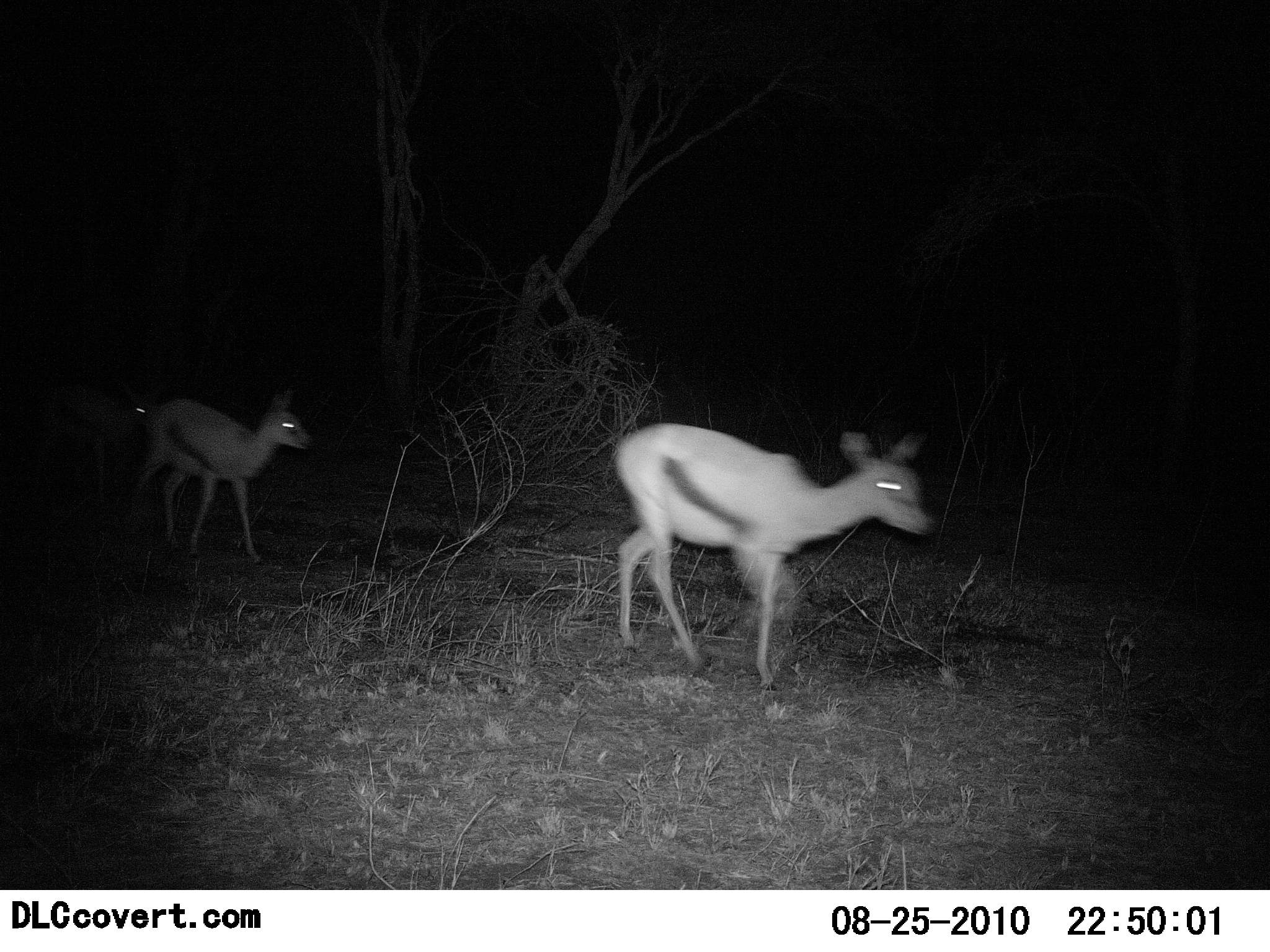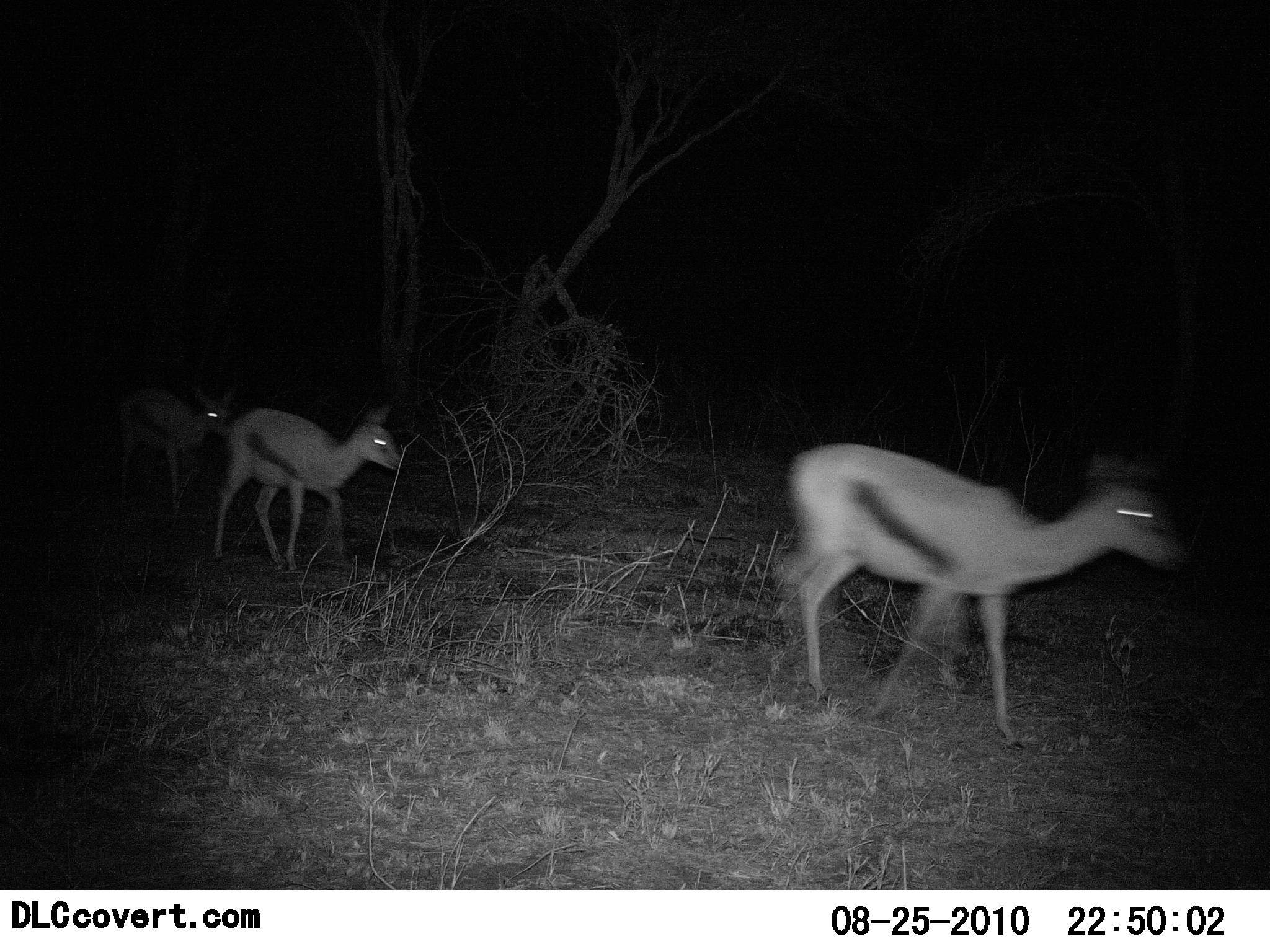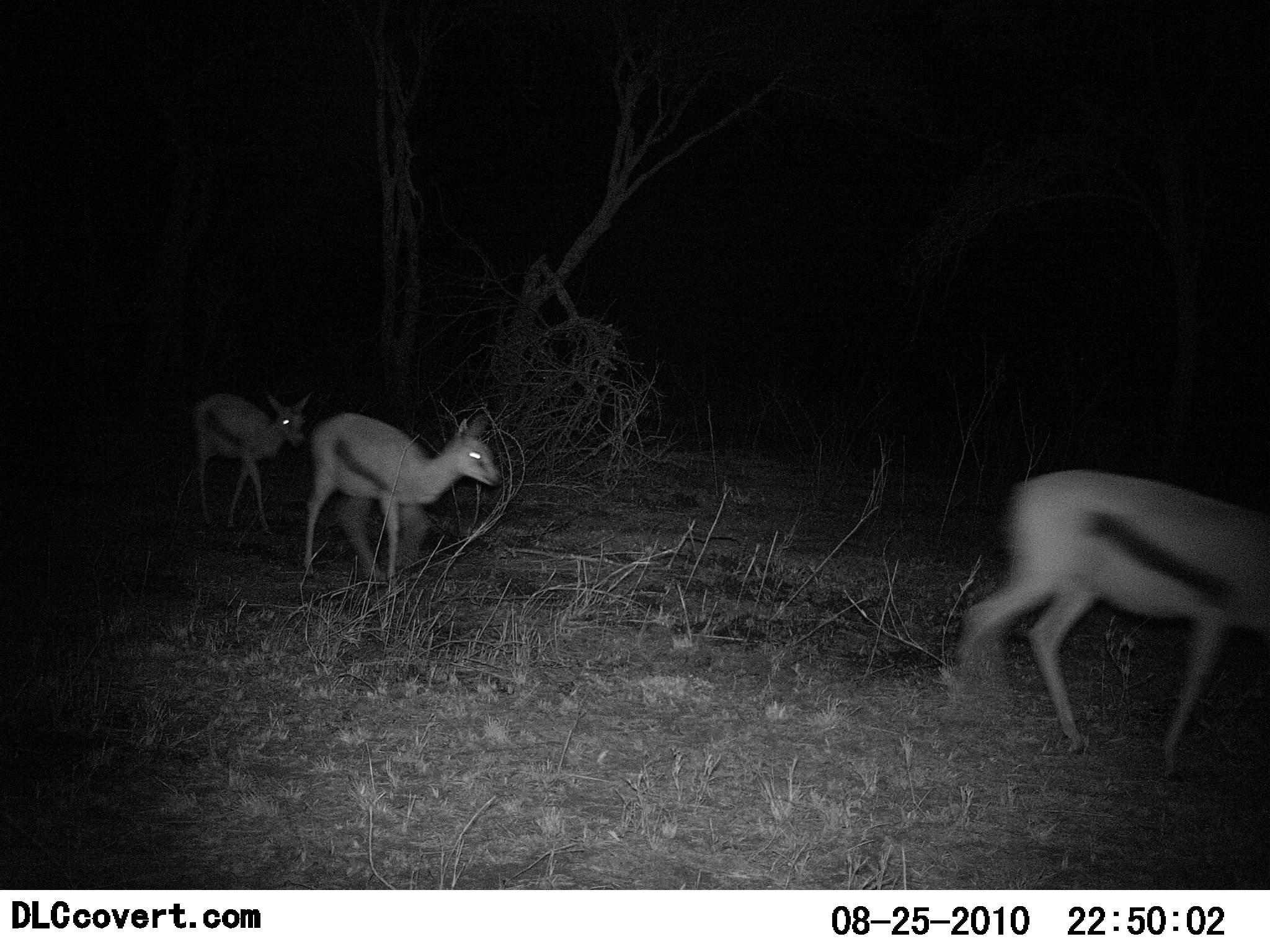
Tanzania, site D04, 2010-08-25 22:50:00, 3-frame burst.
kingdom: Animalia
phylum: Chordata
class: Mammalia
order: Artiodactyla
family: Bovidae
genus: Eudorcas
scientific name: Eudorcas thomsonii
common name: thomson's gazelle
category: gazellethomsons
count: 3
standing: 8%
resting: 0%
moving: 100%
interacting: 0%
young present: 0%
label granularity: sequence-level